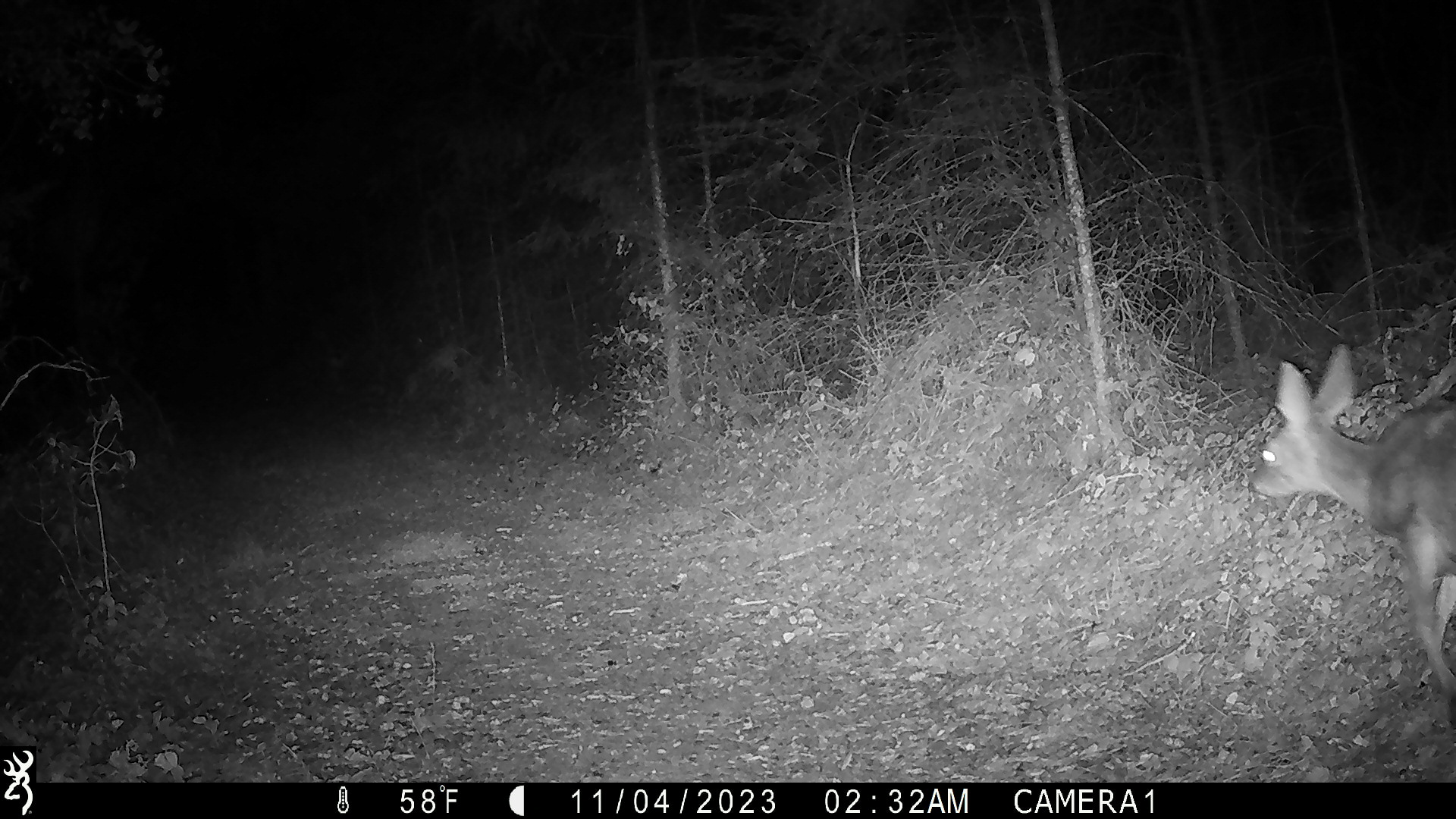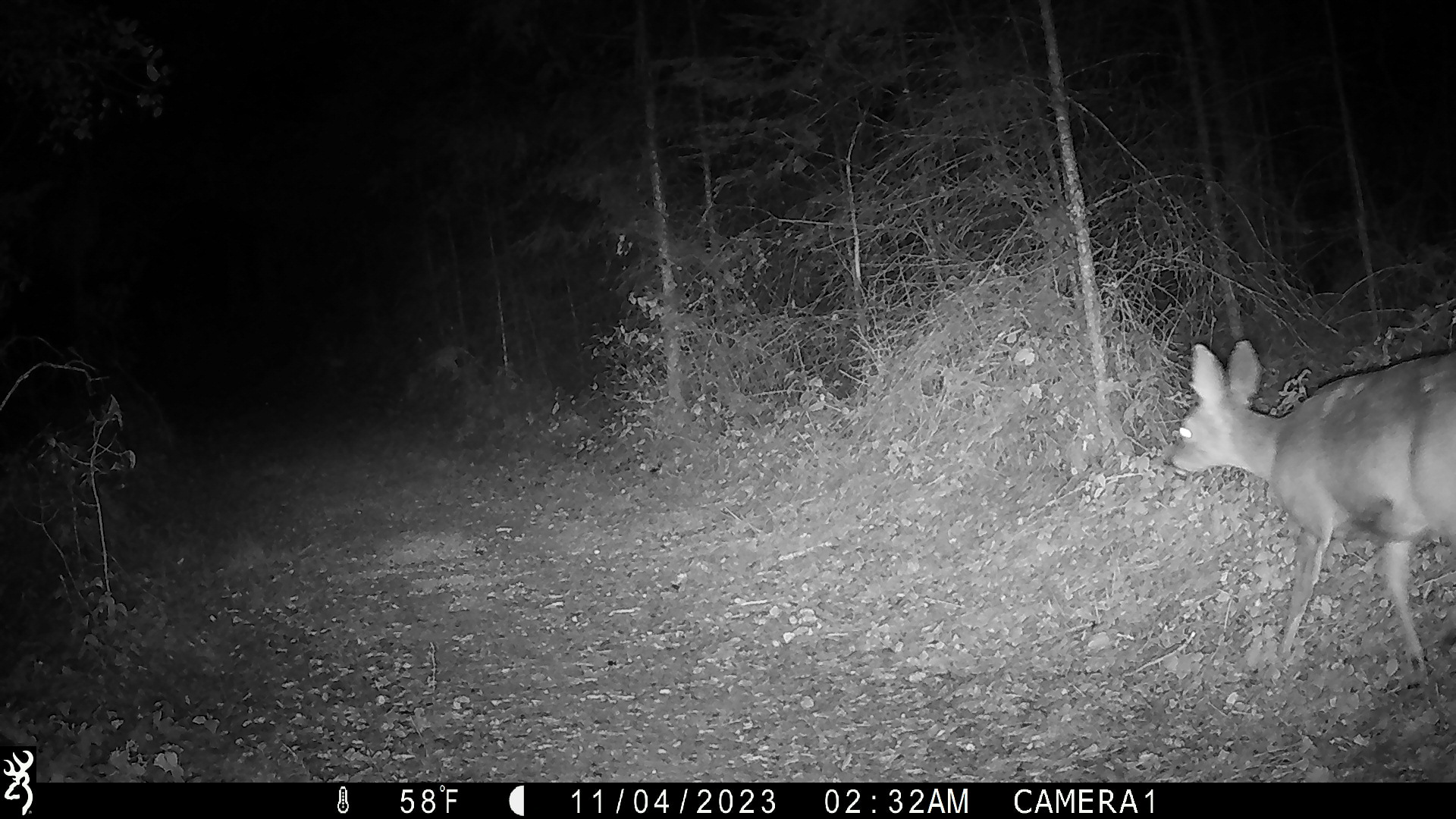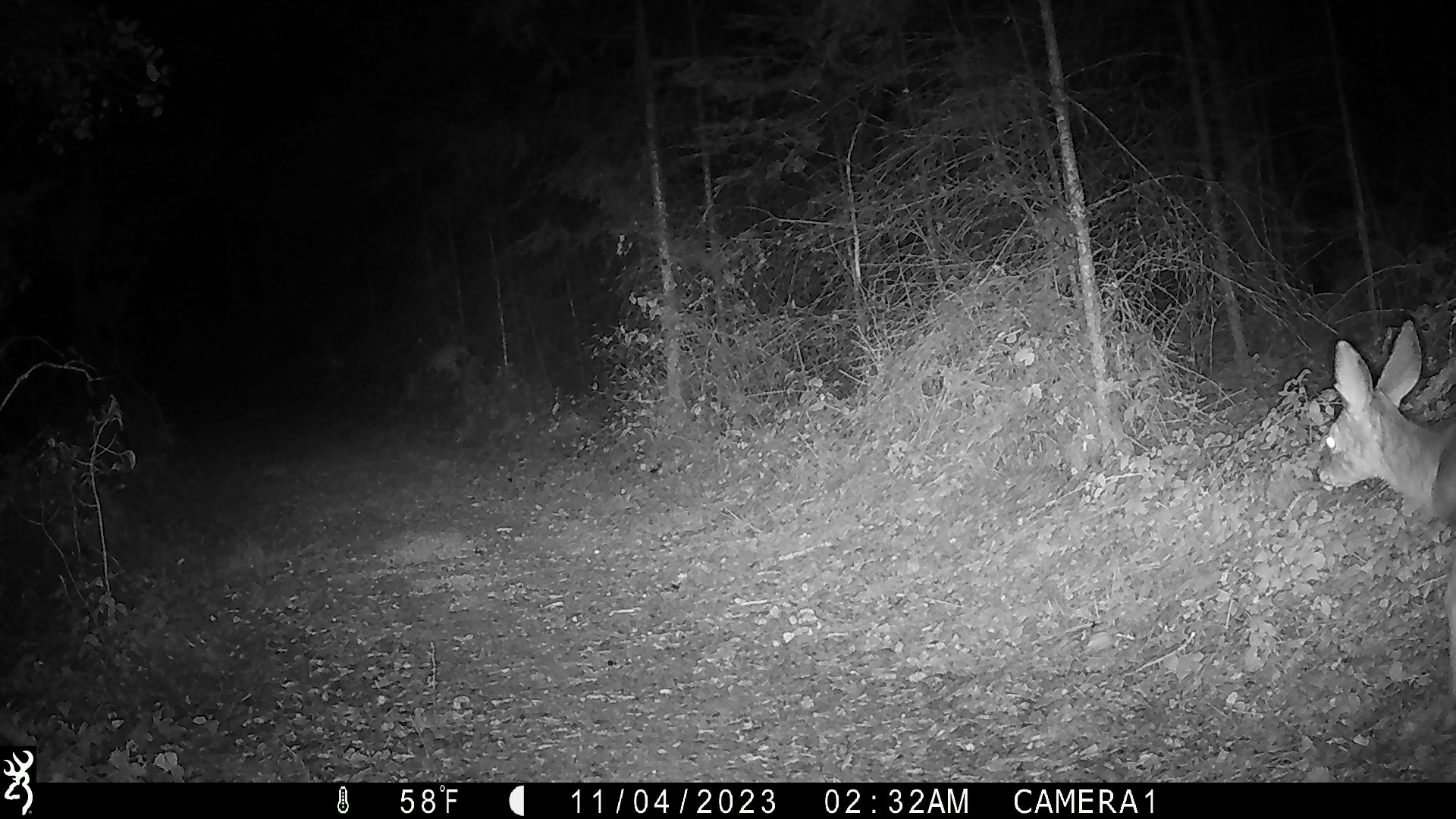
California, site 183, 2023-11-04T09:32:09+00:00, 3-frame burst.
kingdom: Animalia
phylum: Chordata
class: Mammalia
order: Artiodactyla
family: Cervidae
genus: Odocoileus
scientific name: Odocoileus hemionus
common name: mule deer